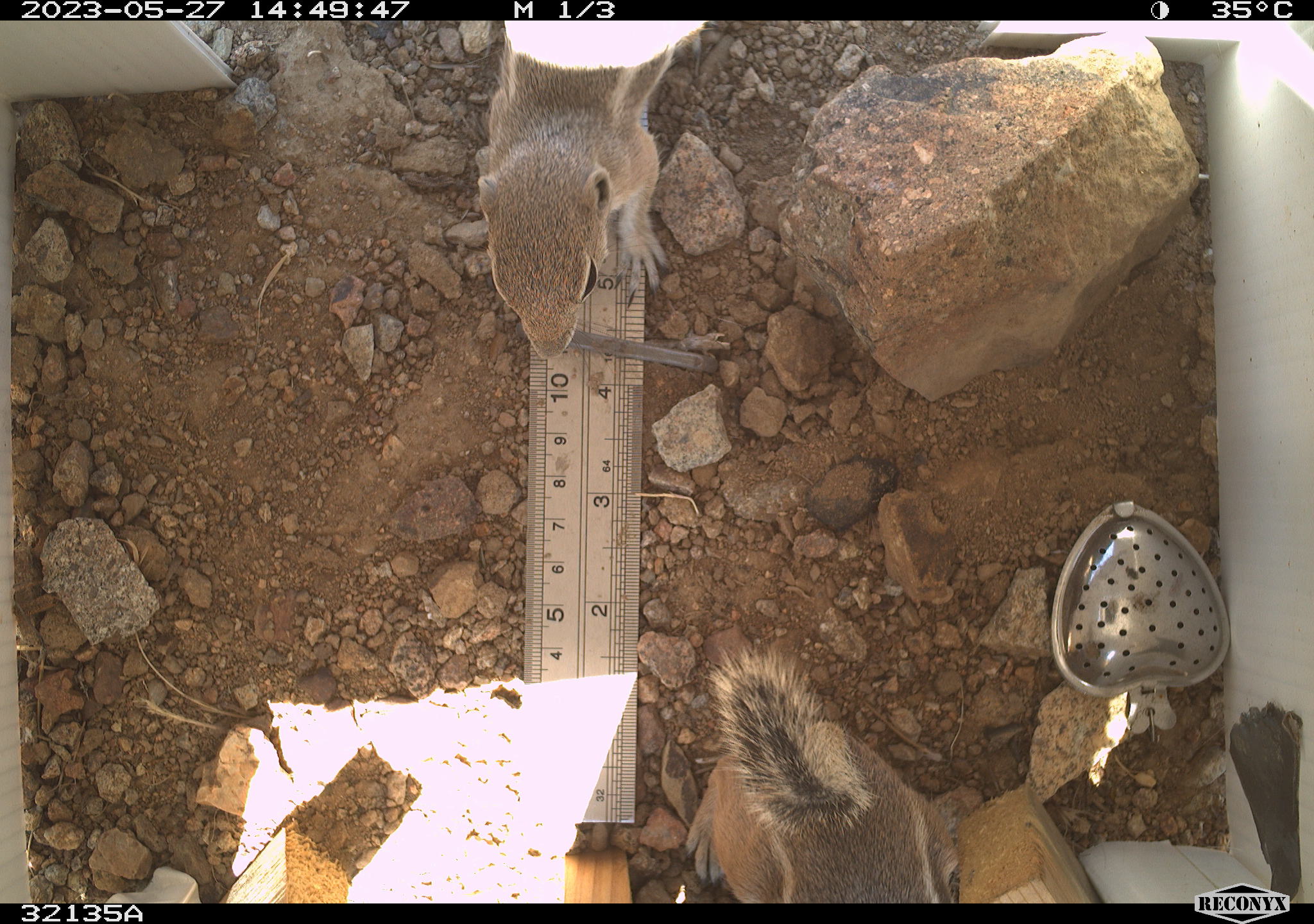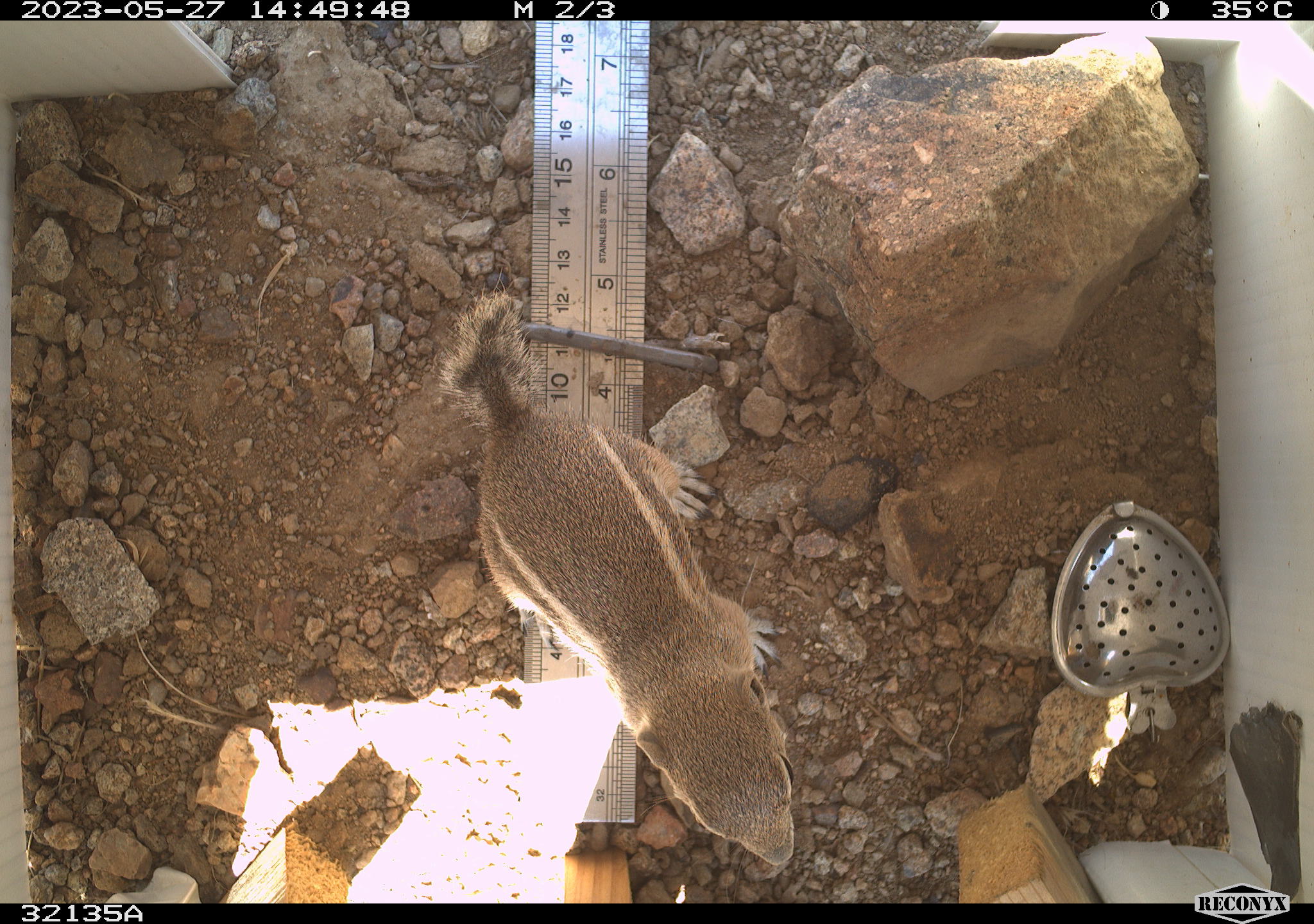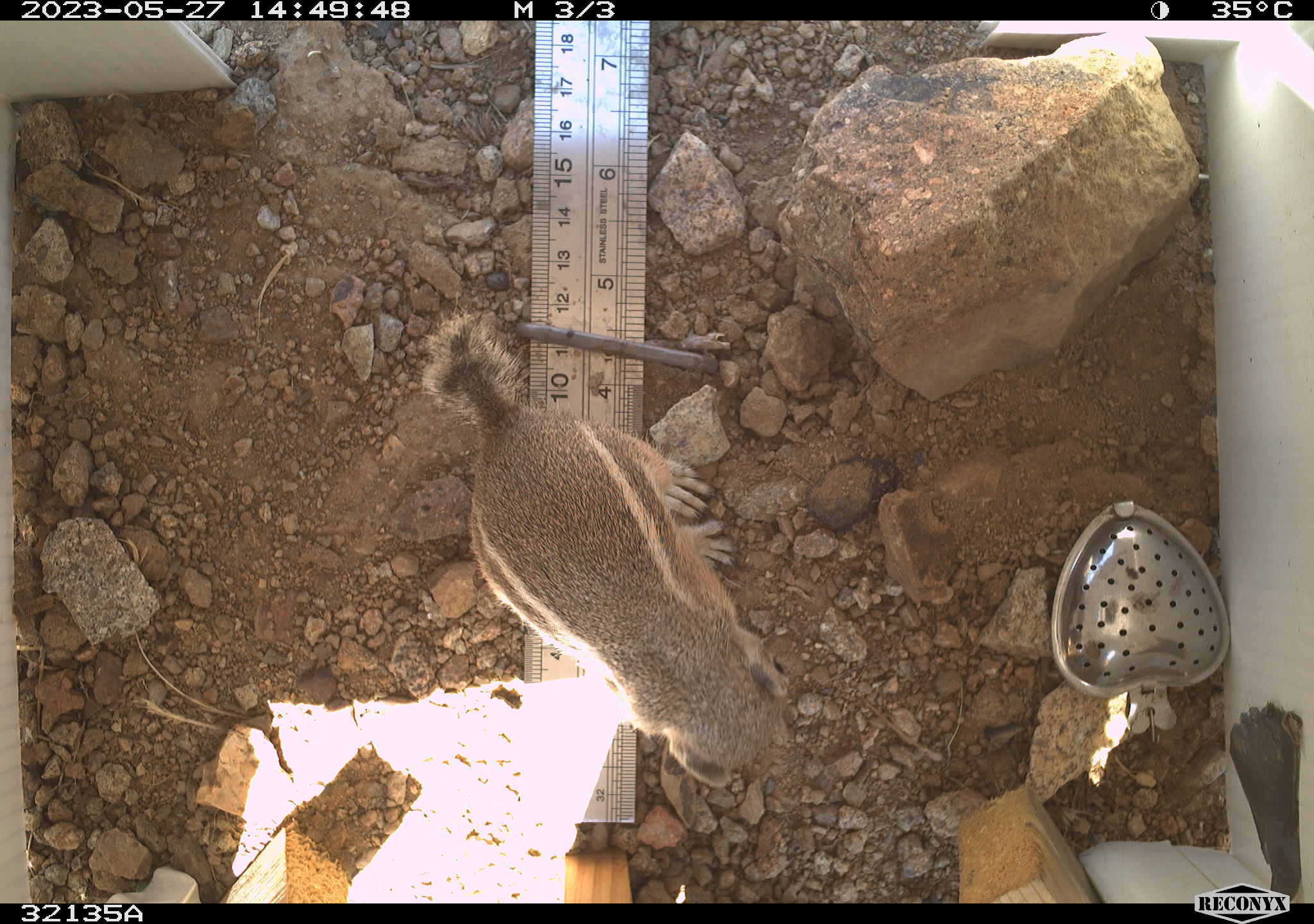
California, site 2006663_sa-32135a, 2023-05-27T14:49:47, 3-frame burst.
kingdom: Animalia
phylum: Chordata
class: Mammalia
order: Rodentia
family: Sciuridae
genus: Ammospermophilus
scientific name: Ammospermophilus leucurus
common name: white-tailed antelope squirrel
White-tailed antelope squirrel (Ammospermophilus leucurus).